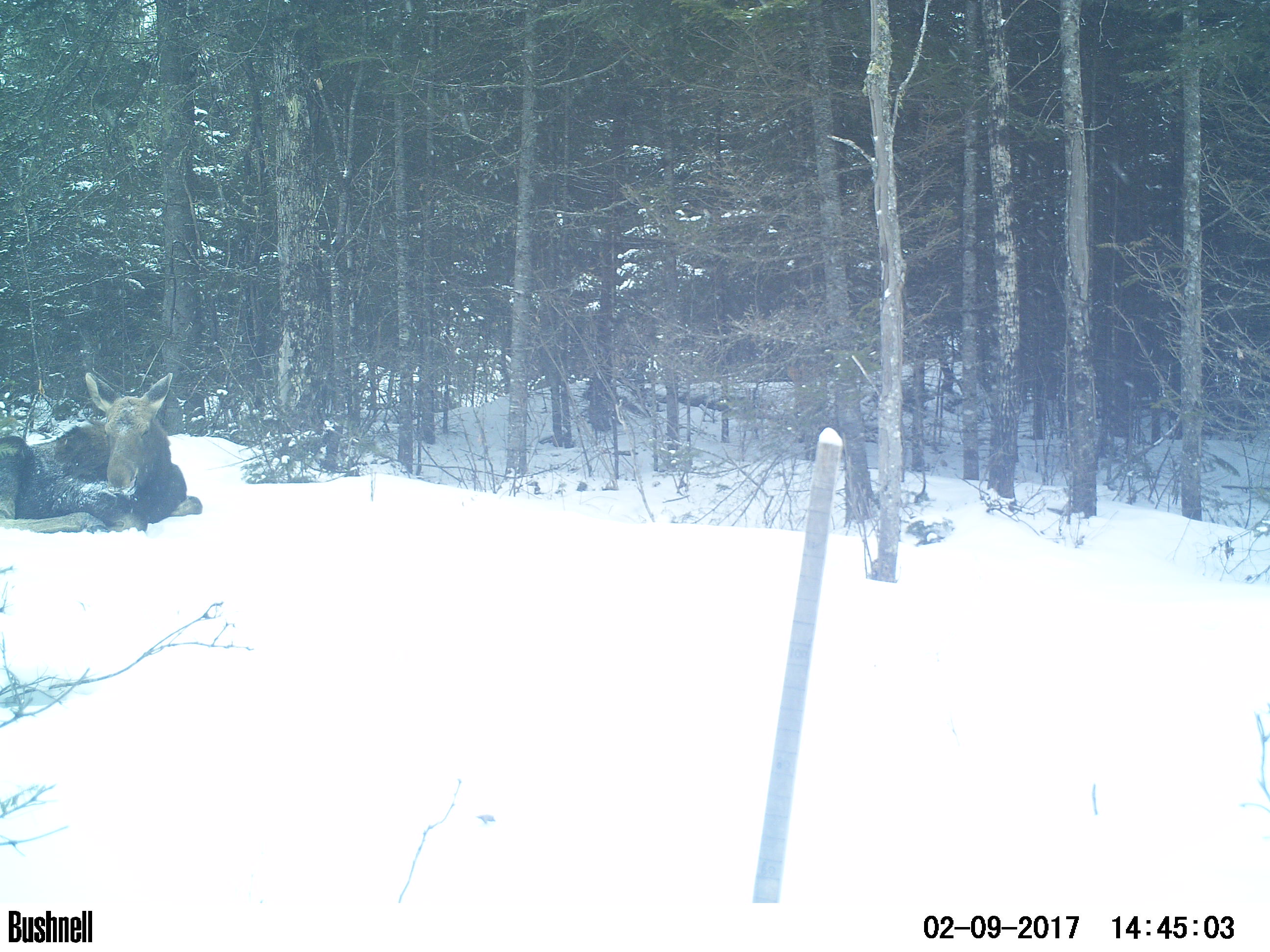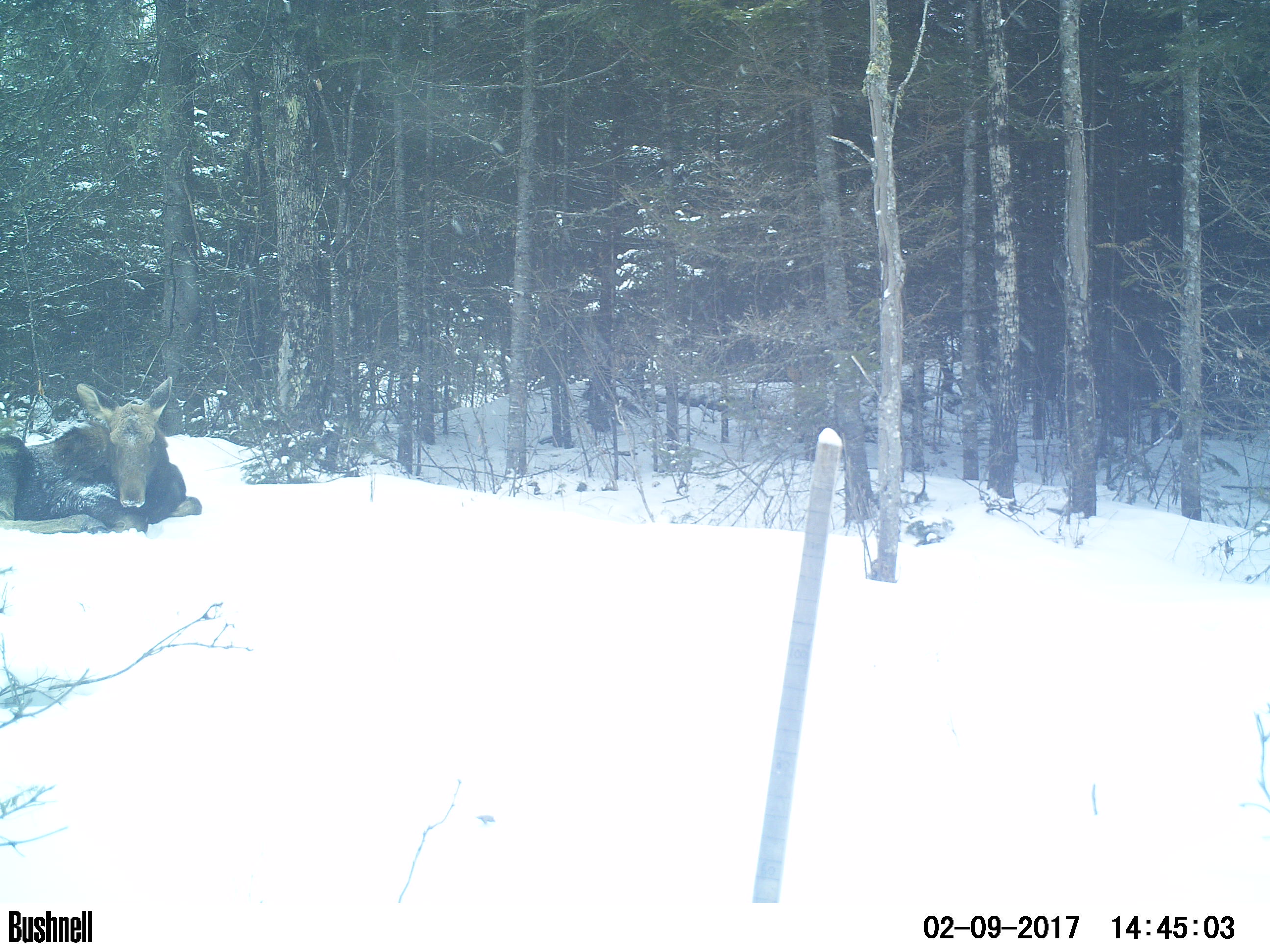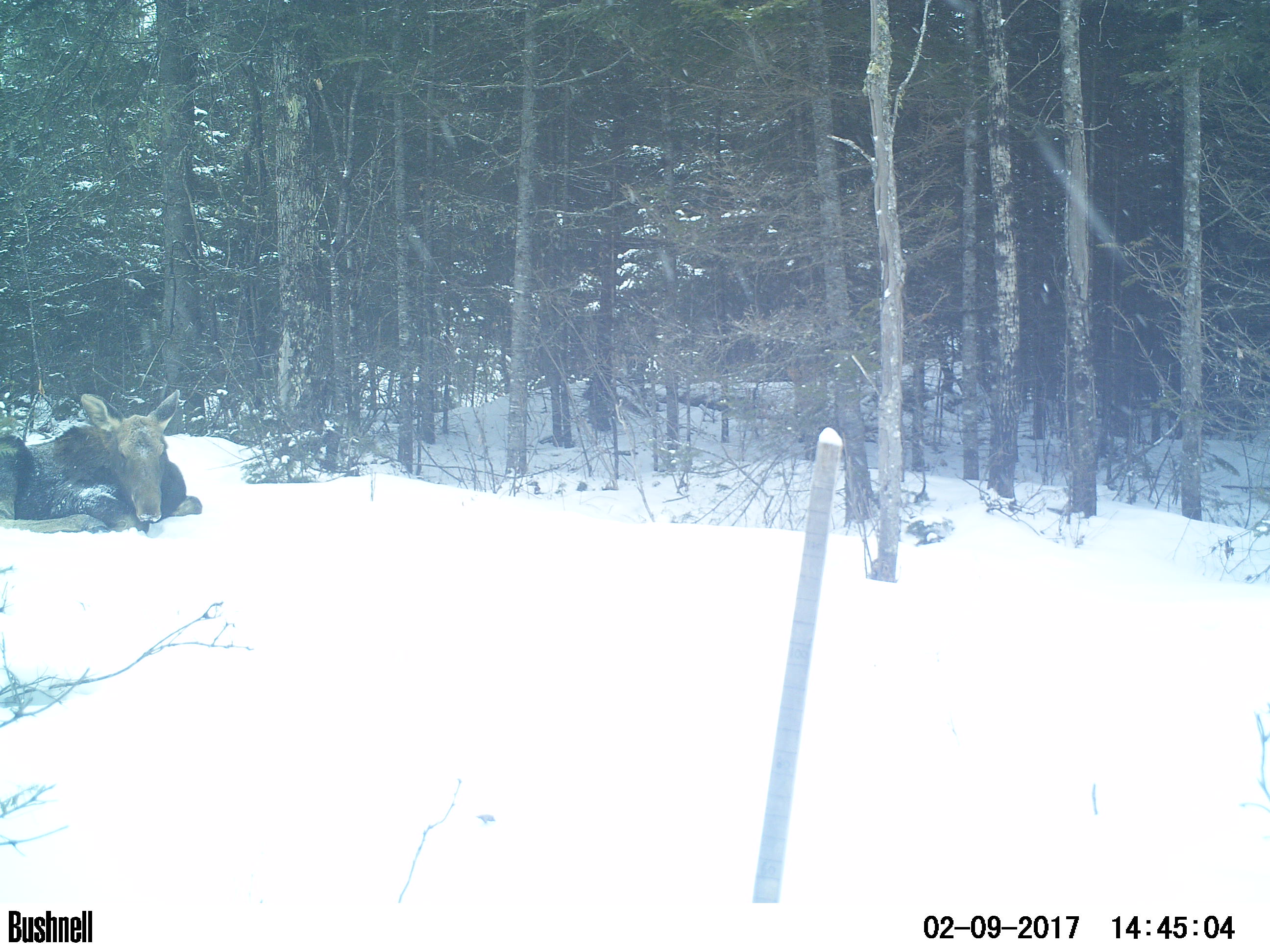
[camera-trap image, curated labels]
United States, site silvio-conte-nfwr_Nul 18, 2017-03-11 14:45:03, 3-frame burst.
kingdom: Animalia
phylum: Chordata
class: Mammalia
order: Artiodactyla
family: Cervidae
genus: Alces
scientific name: Alces alces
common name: moose